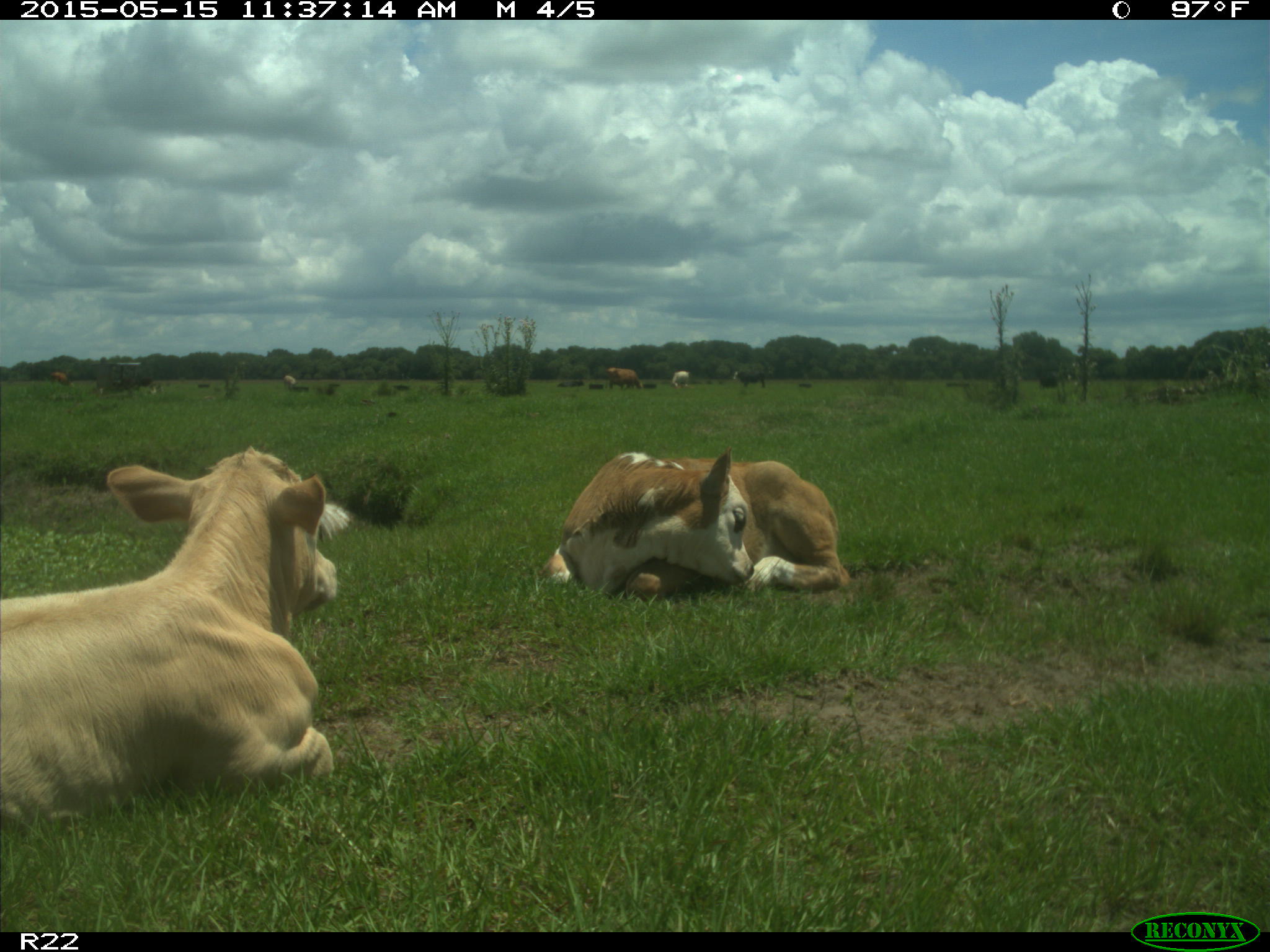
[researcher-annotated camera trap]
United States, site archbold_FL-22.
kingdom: Animalia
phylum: Chordata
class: Mammalia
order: Artiodactyla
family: Bovidae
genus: Bos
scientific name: Bos taurus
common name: domestic cow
Bos taurus (domestic cow).